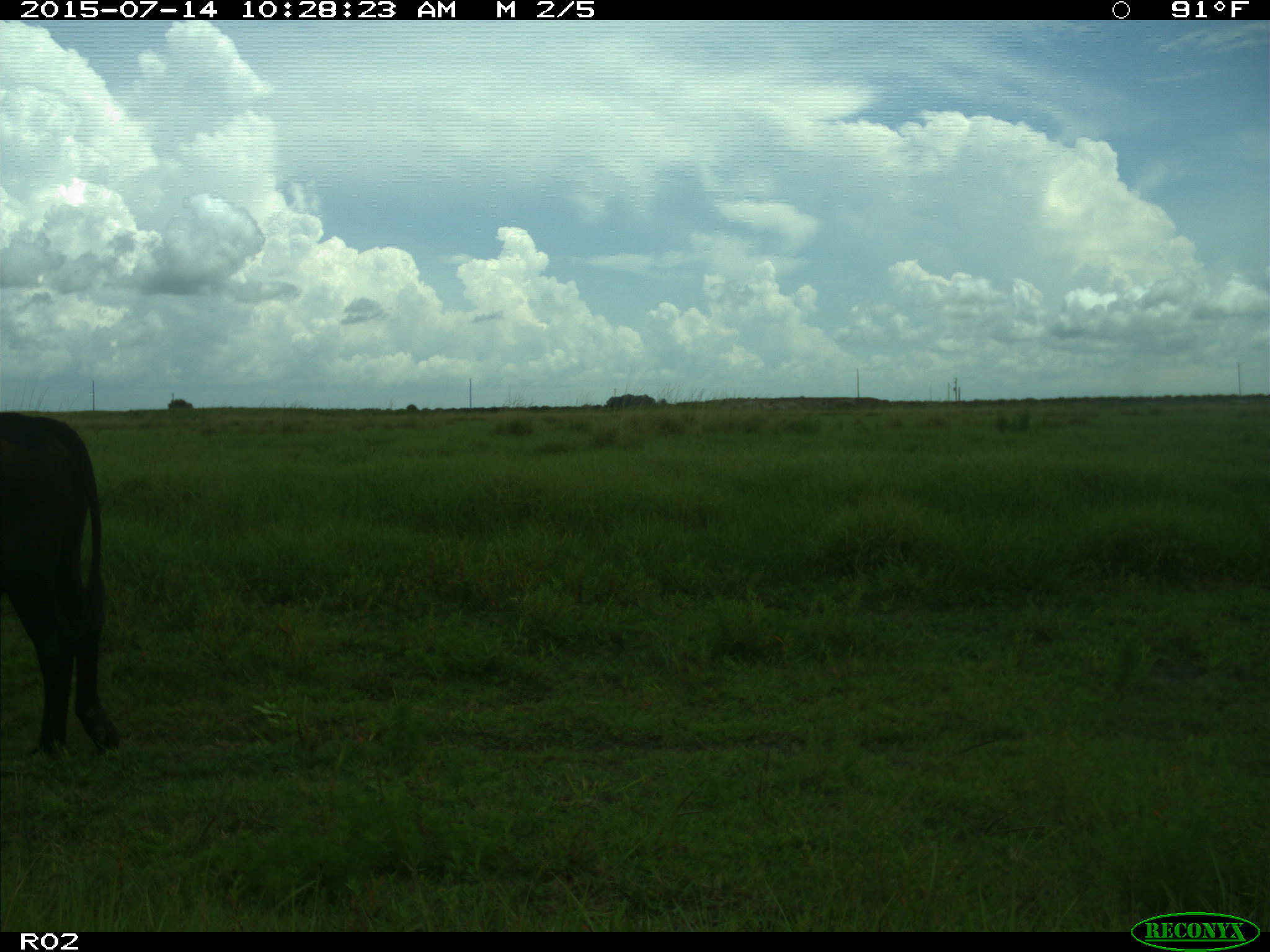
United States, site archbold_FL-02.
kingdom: Animalia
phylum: Chordata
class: Mammalia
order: Artiodactyla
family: Bovidae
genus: Bos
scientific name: Bos taurus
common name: domestic cow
Bos taurus (domestic cow).